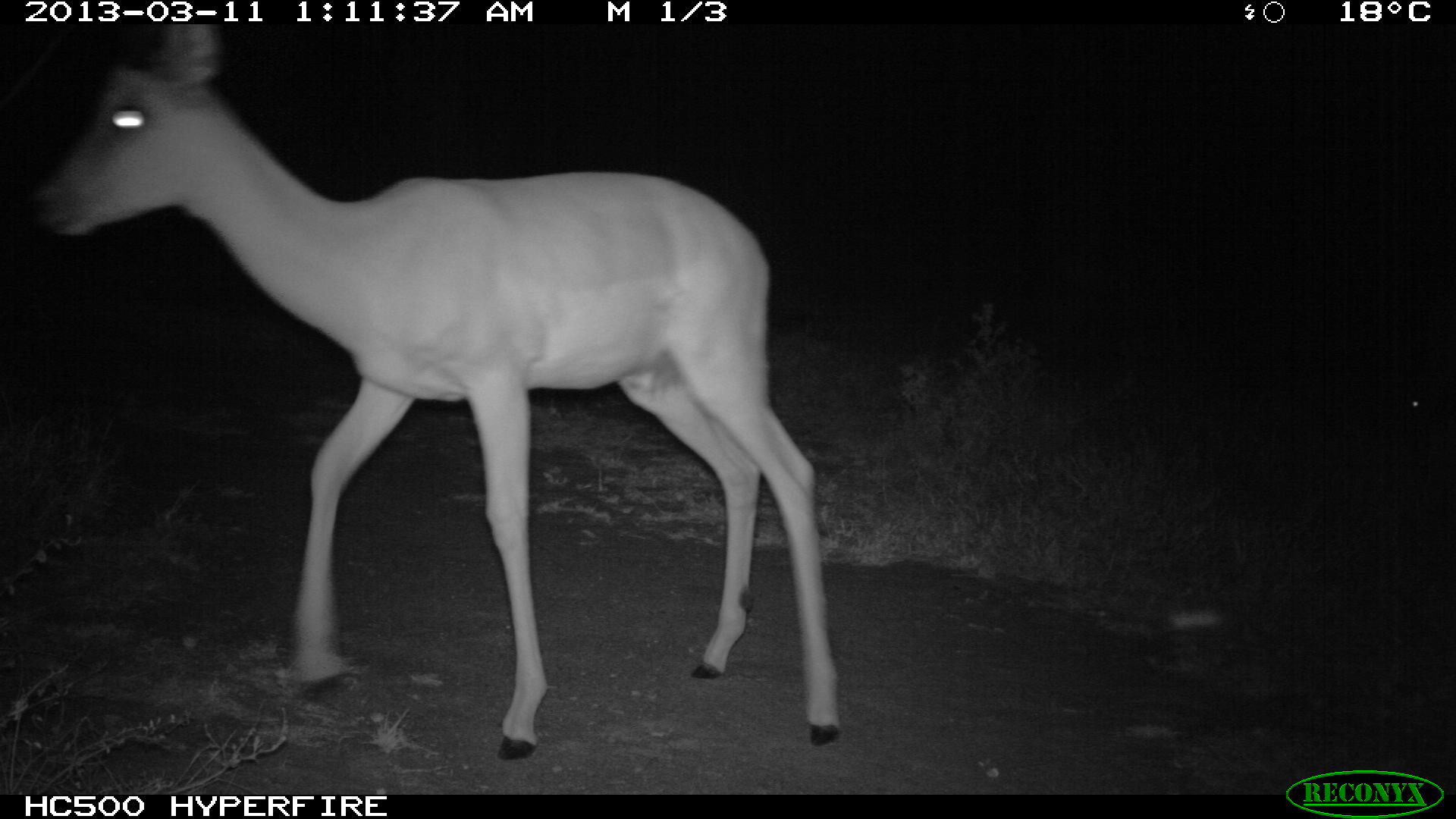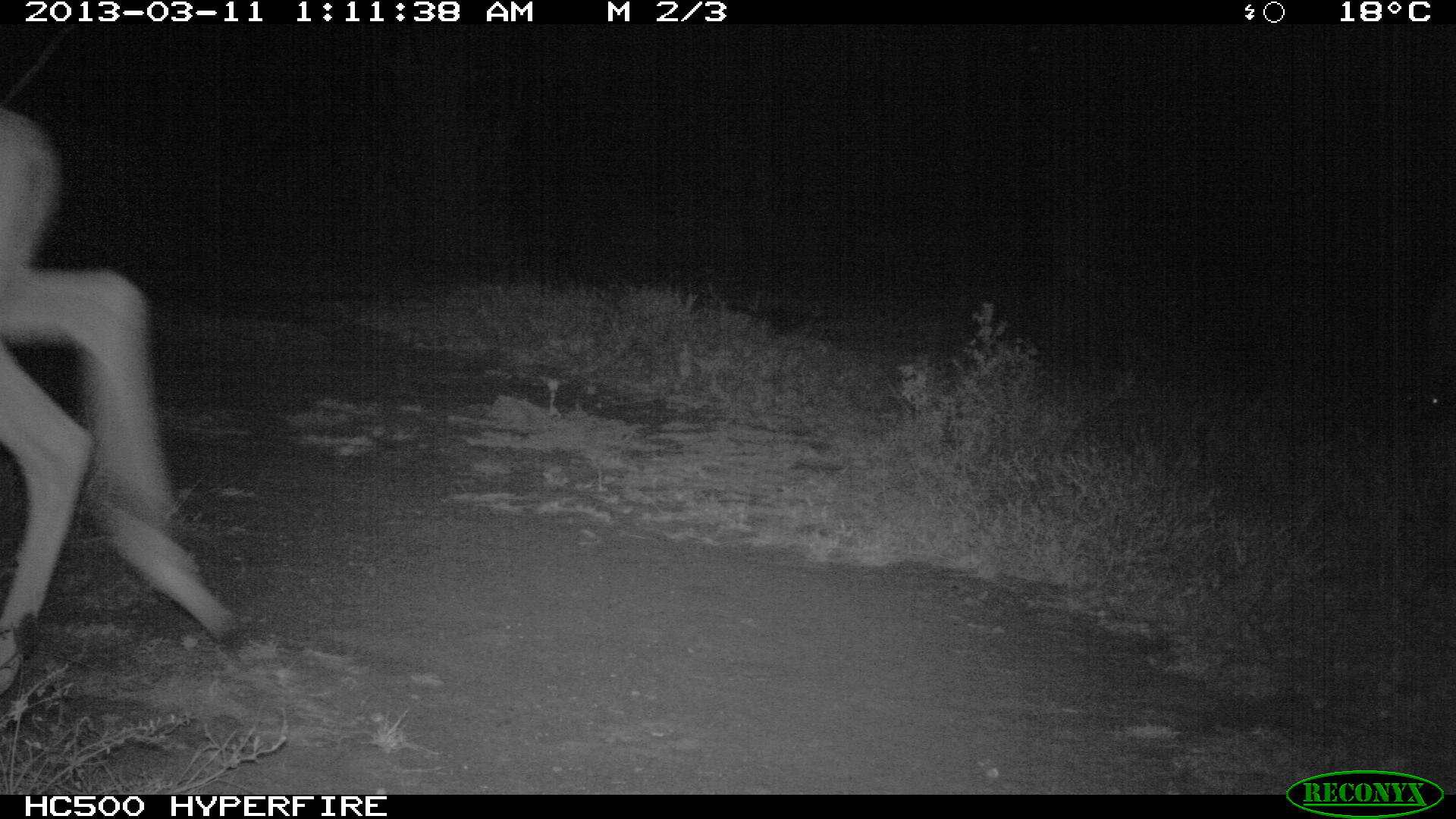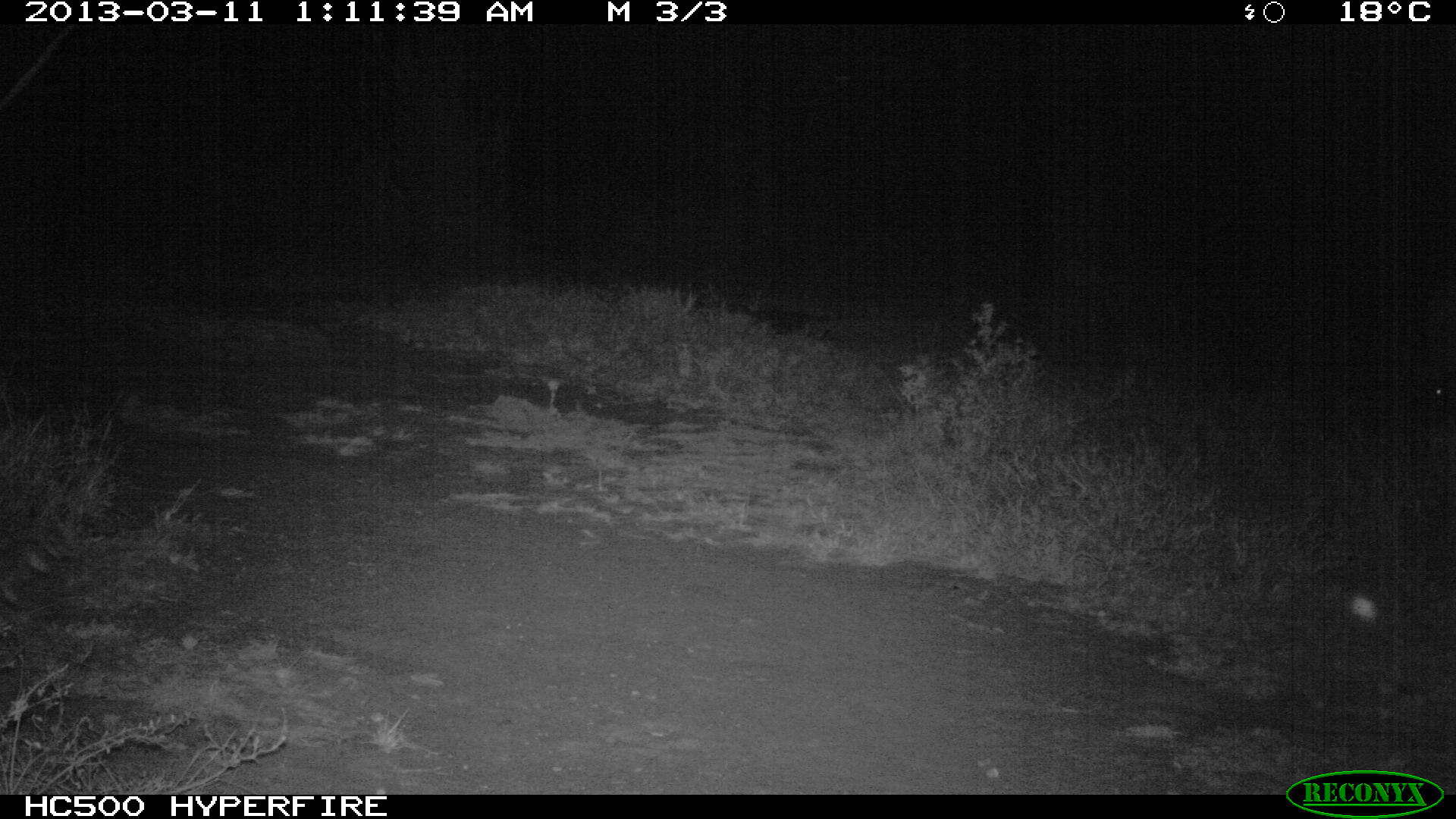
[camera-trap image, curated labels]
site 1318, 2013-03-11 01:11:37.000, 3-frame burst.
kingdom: Animalia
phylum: Chordata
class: Mammalia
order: Artiodactyla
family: Bovidae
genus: Aepyceros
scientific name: Aepyceros melampus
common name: impala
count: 1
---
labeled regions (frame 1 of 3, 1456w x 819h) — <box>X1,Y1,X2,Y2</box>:
aepyceros melampus: <box>33,24,839,760</box>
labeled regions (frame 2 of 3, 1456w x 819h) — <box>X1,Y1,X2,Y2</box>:
aepyceros melampus: <box>0,103,249,704</box>